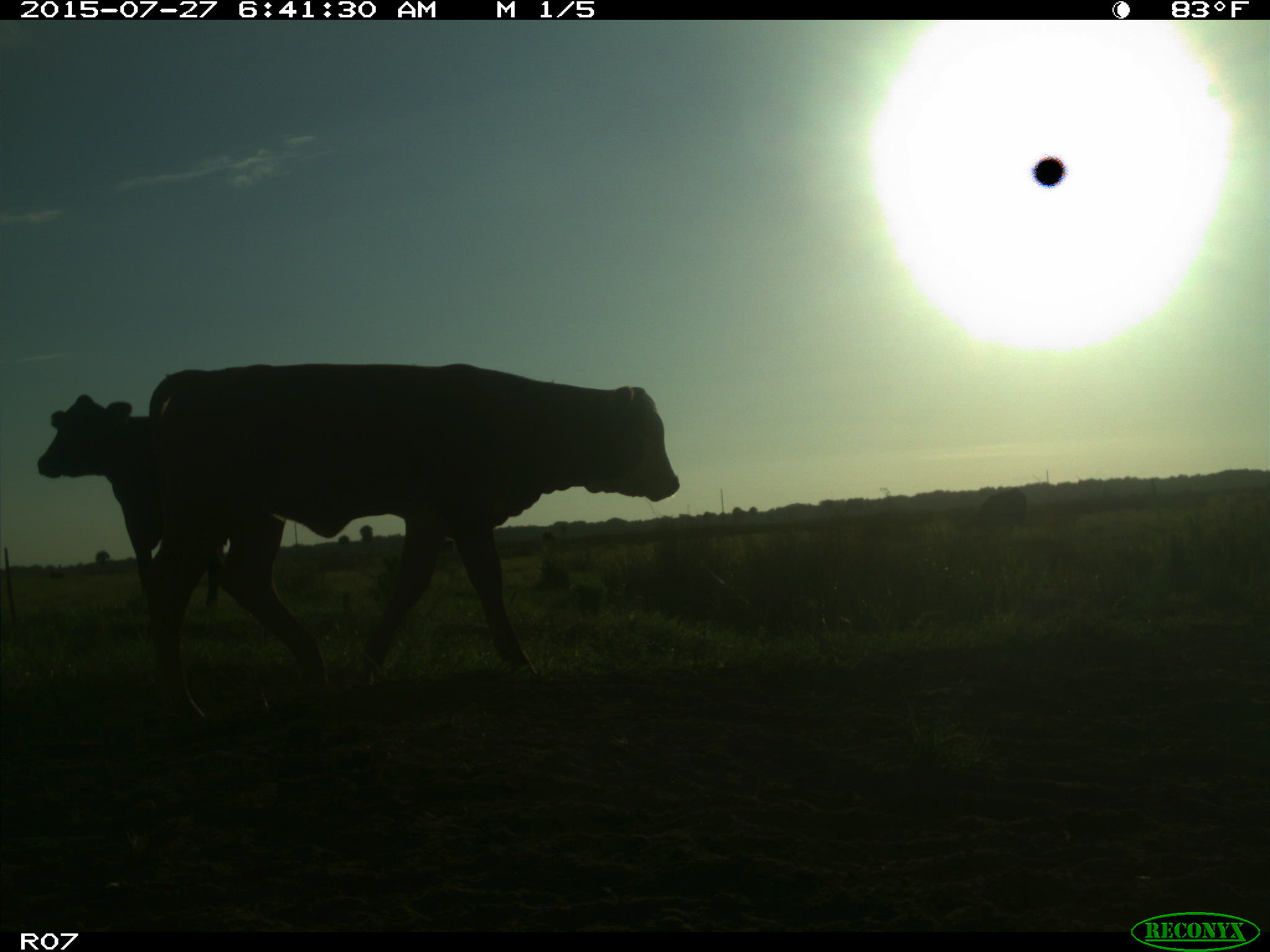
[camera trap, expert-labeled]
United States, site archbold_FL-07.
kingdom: Animalia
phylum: Chordata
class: Mammalia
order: Artiodactyla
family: Bovidae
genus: Bos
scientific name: Bos taurus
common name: domestic cow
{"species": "Bos taurus (domestic cow)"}